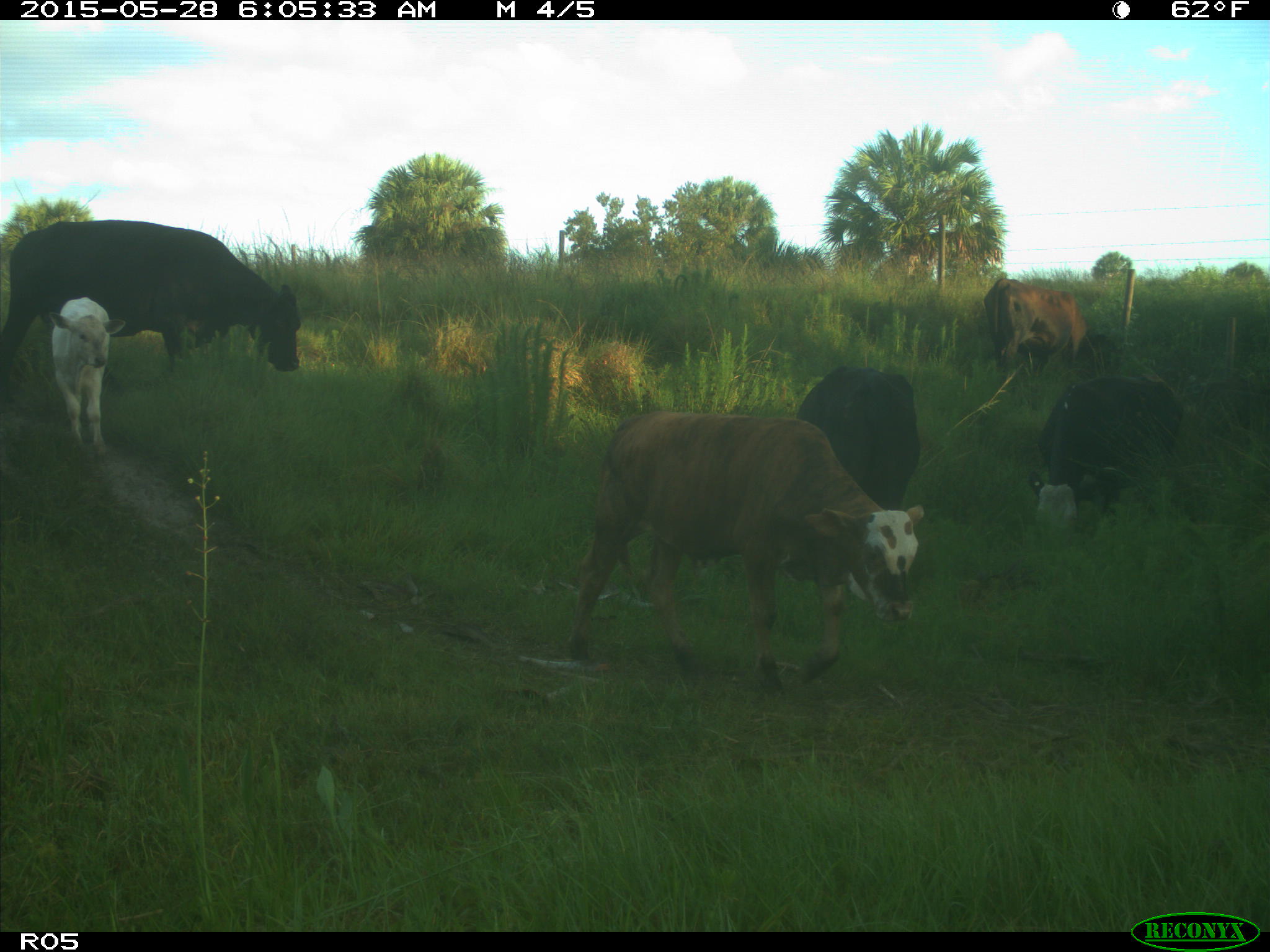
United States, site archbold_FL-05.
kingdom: Animalia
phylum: Chordata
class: Mammalia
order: Artiodactyla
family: Bovidae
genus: Bos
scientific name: Bos taurus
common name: domestic cow